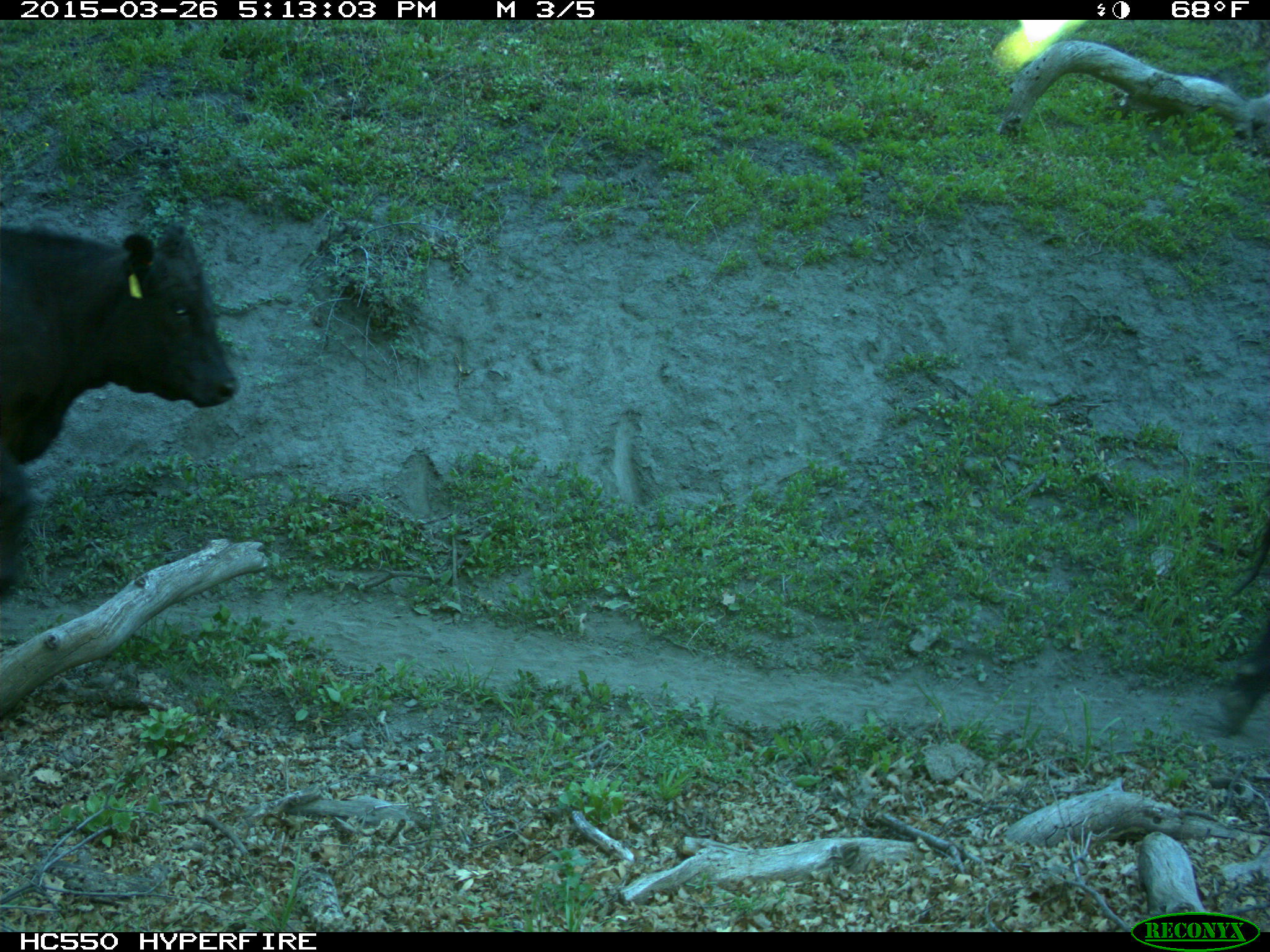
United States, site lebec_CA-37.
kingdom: Animalia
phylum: Chordata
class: Mammalia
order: Artiodactyla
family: Bovidae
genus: Bos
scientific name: Bos taurus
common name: domestic cow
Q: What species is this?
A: Bos taurus (domestic cow).